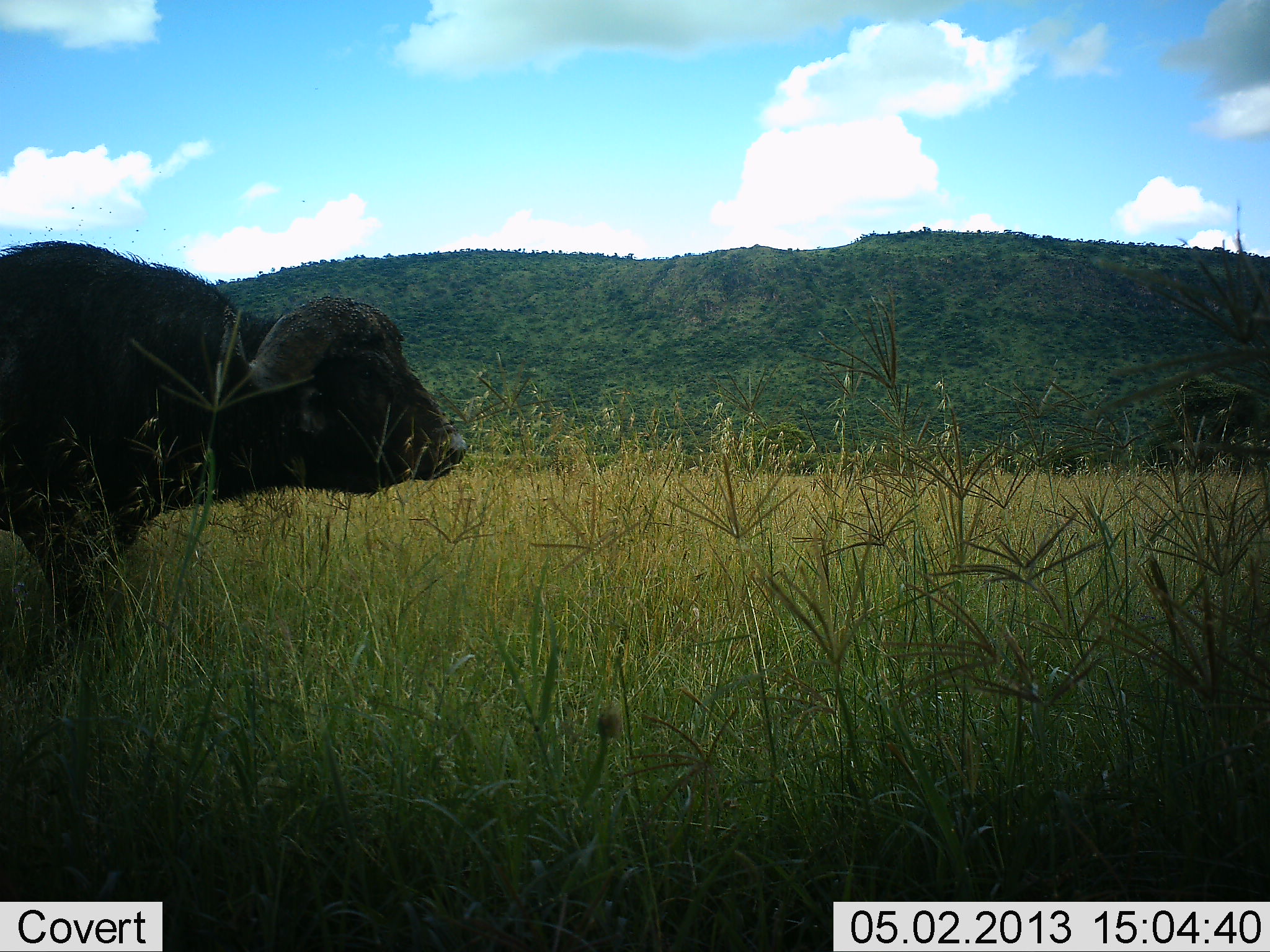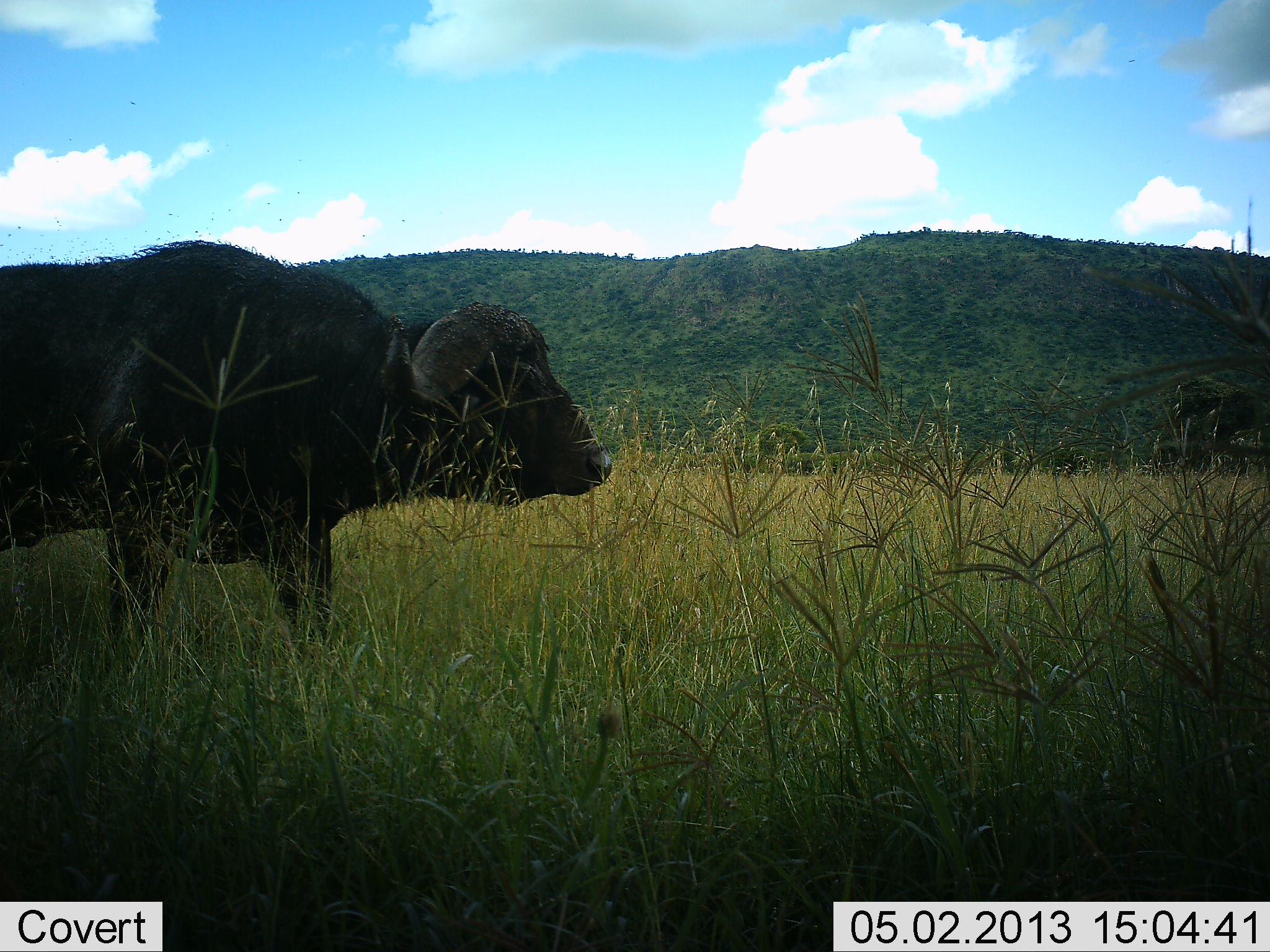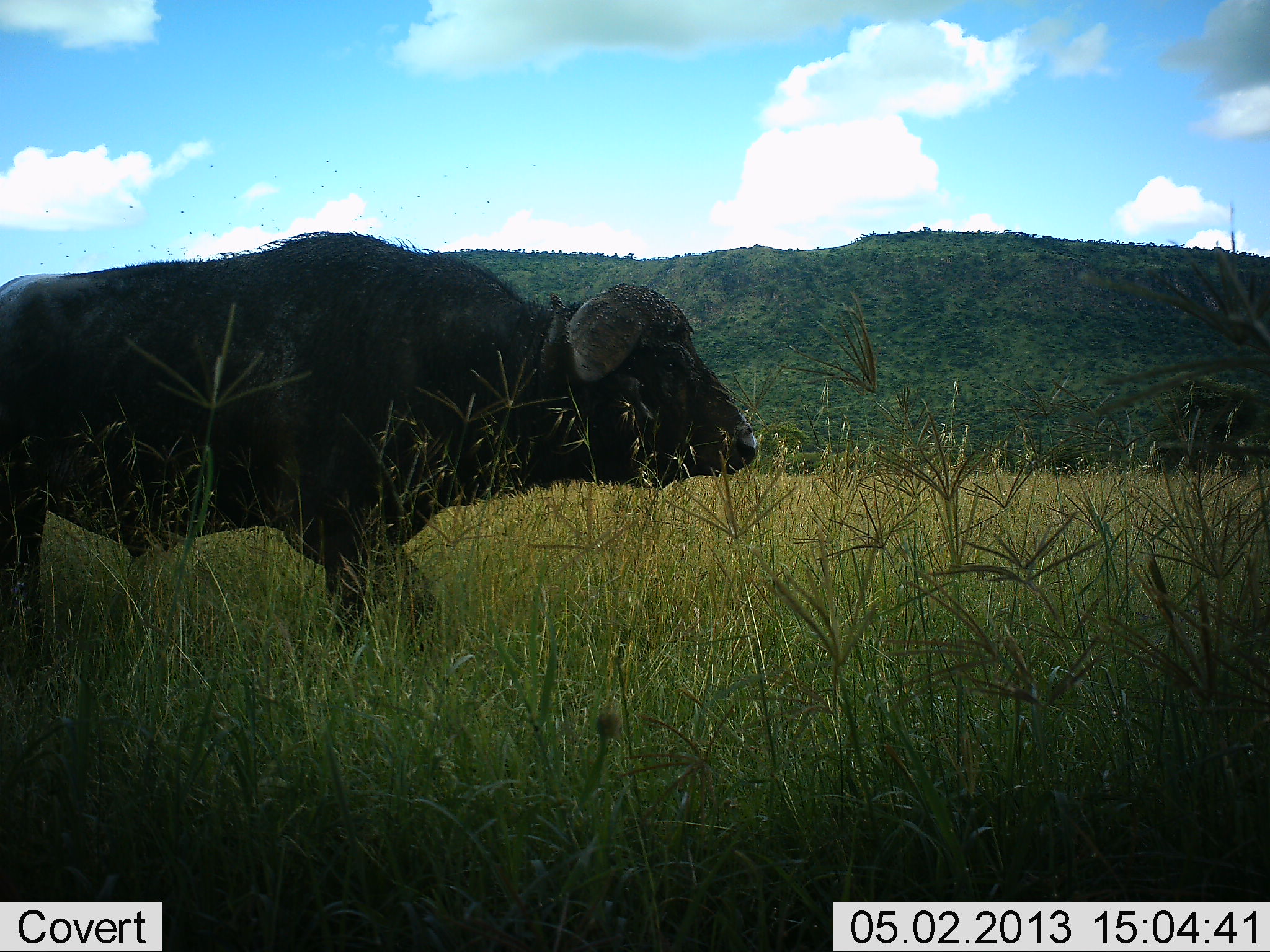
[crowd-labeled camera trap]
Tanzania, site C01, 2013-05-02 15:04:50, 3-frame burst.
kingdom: Animalia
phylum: Chordata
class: Mammalia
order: Artiodactyla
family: Bovidae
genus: Syncerus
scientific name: Syncerus caffer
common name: cape buffalo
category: buffalo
Buffalo (cape buffalo) (Syncerus caffer), count 1. Behavior (volunteer vote fractions): standing 12%, resting 0%, moving 91%, interacting 0%. Young present (vote fraction): 0%. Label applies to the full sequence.